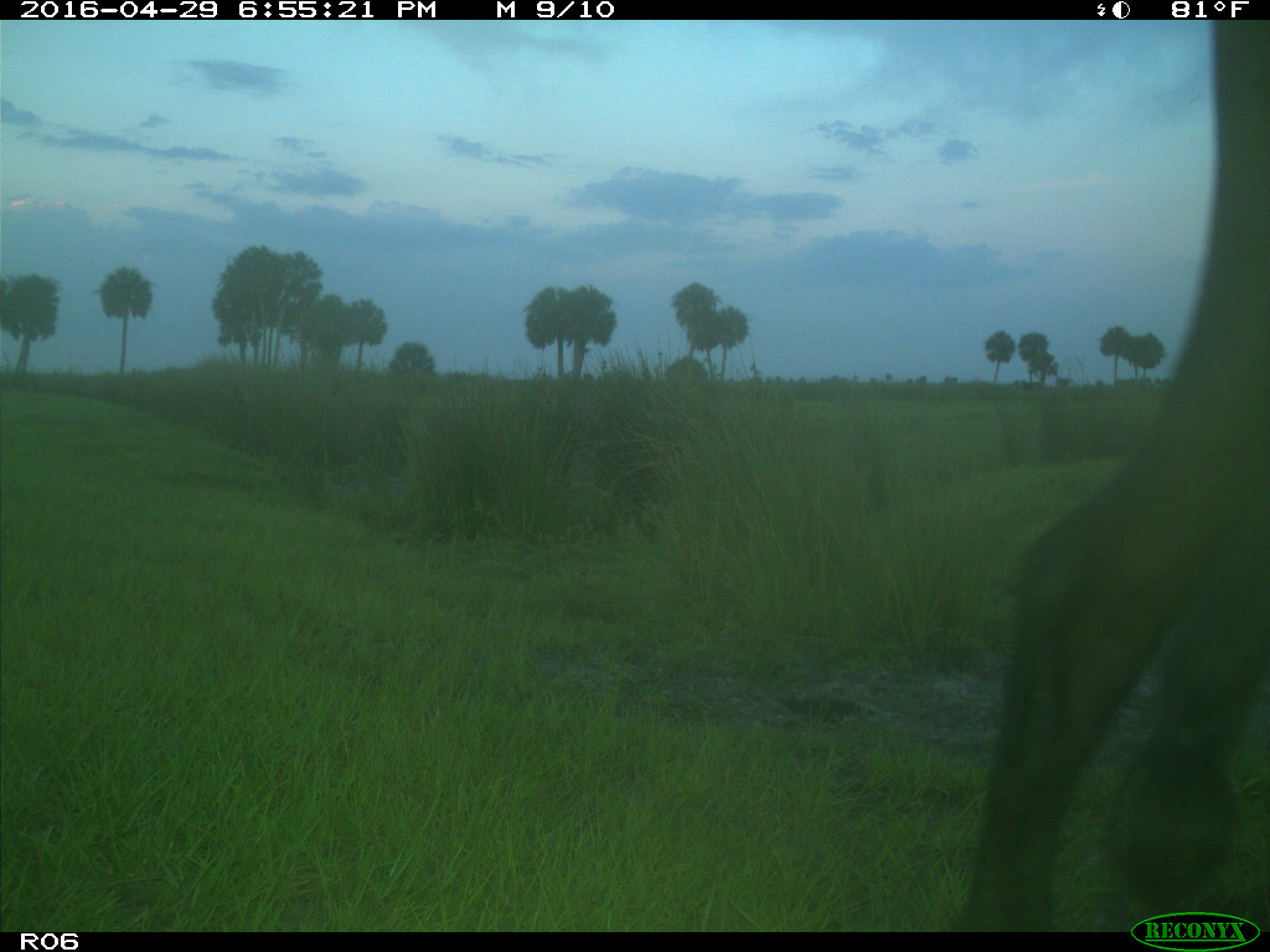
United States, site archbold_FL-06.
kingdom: Animalia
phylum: Chordata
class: Mammalia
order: Artiodactyla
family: Bovidae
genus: Bos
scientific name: Bos taurus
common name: domestic cow